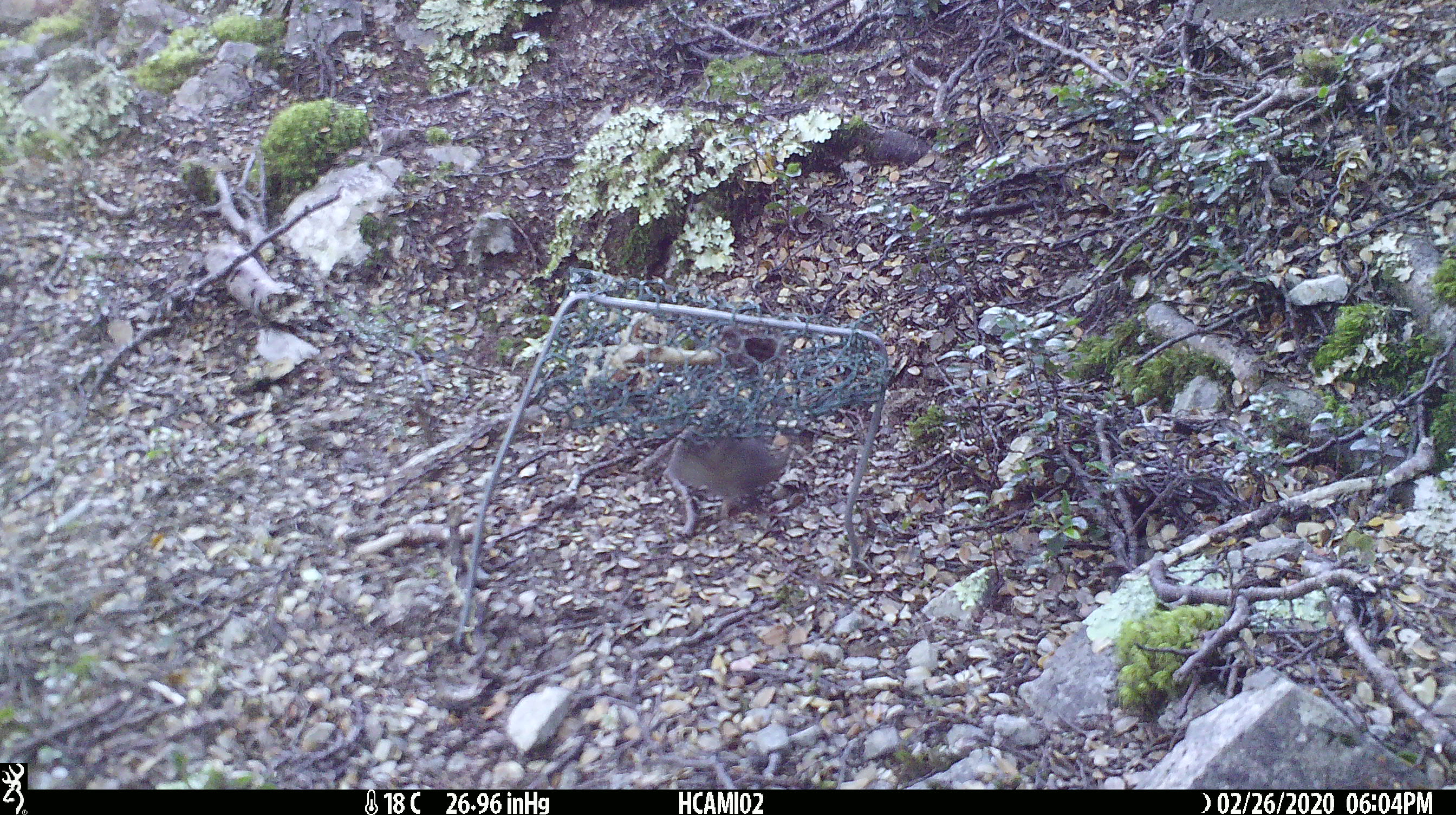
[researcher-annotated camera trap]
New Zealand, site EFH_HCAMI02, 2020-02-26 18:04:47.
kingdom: Animalia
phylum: Chordata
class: Mammalia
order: Rodentia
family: Muridae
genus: Mus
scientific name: Mus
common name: mouse